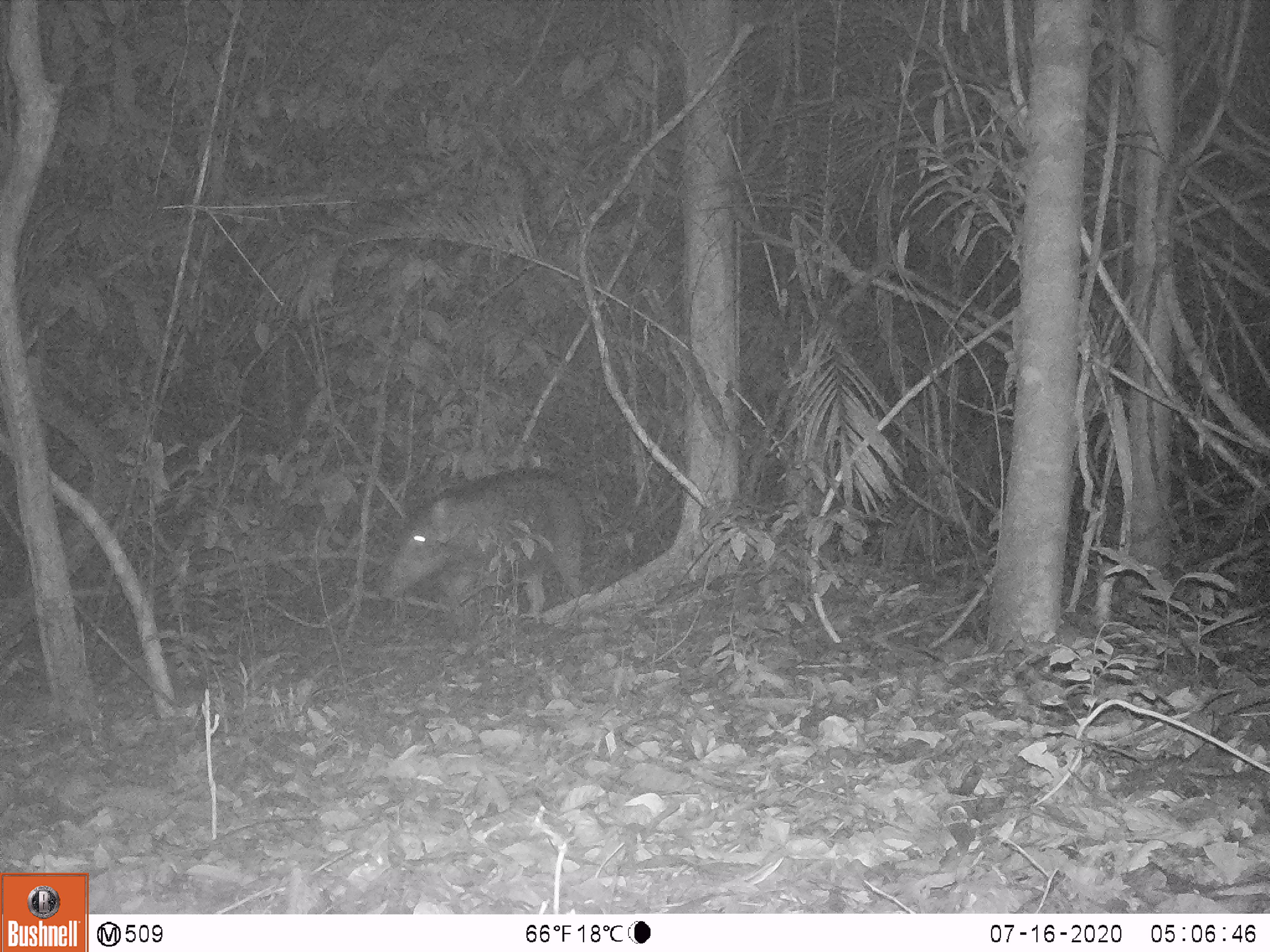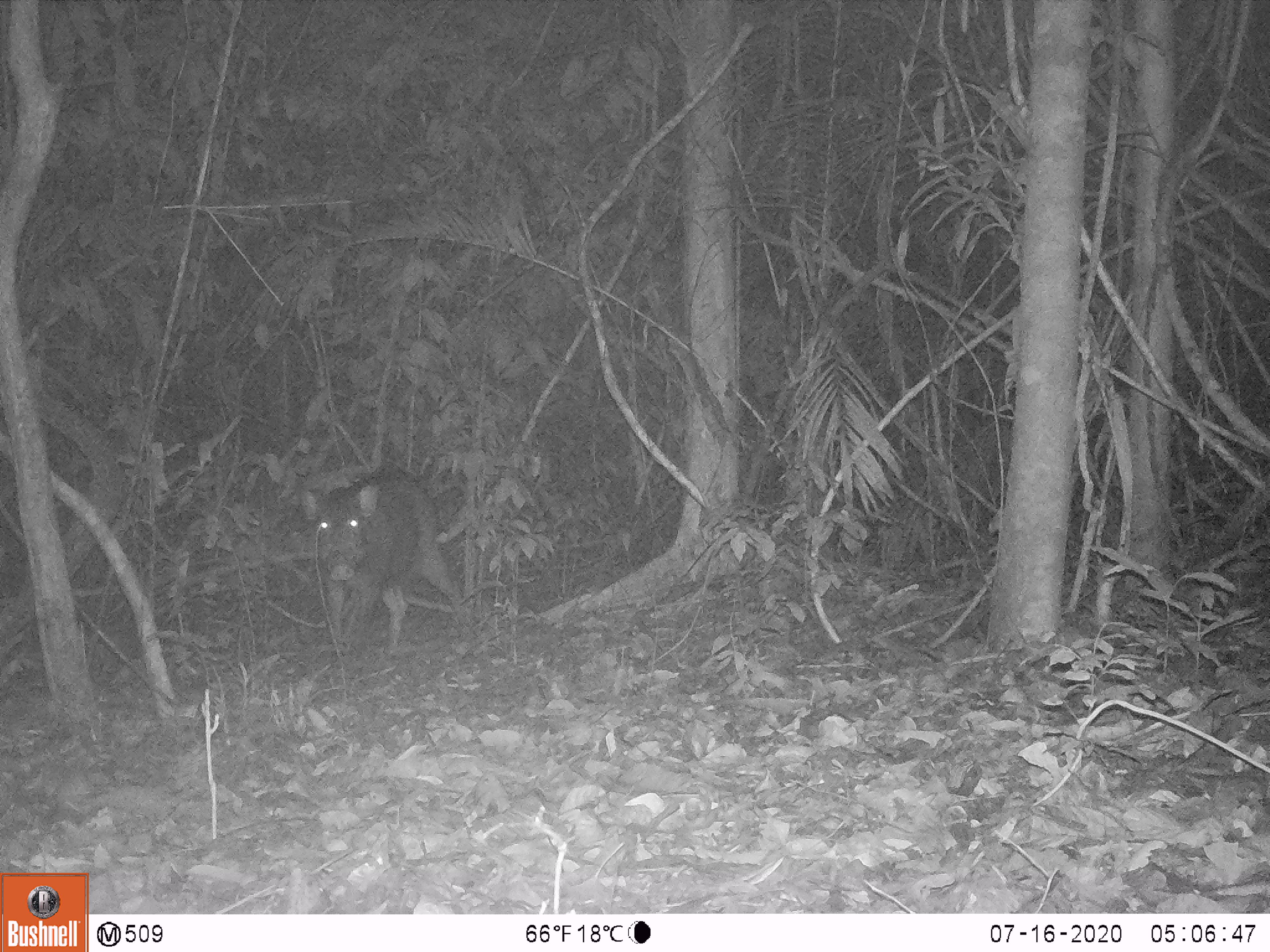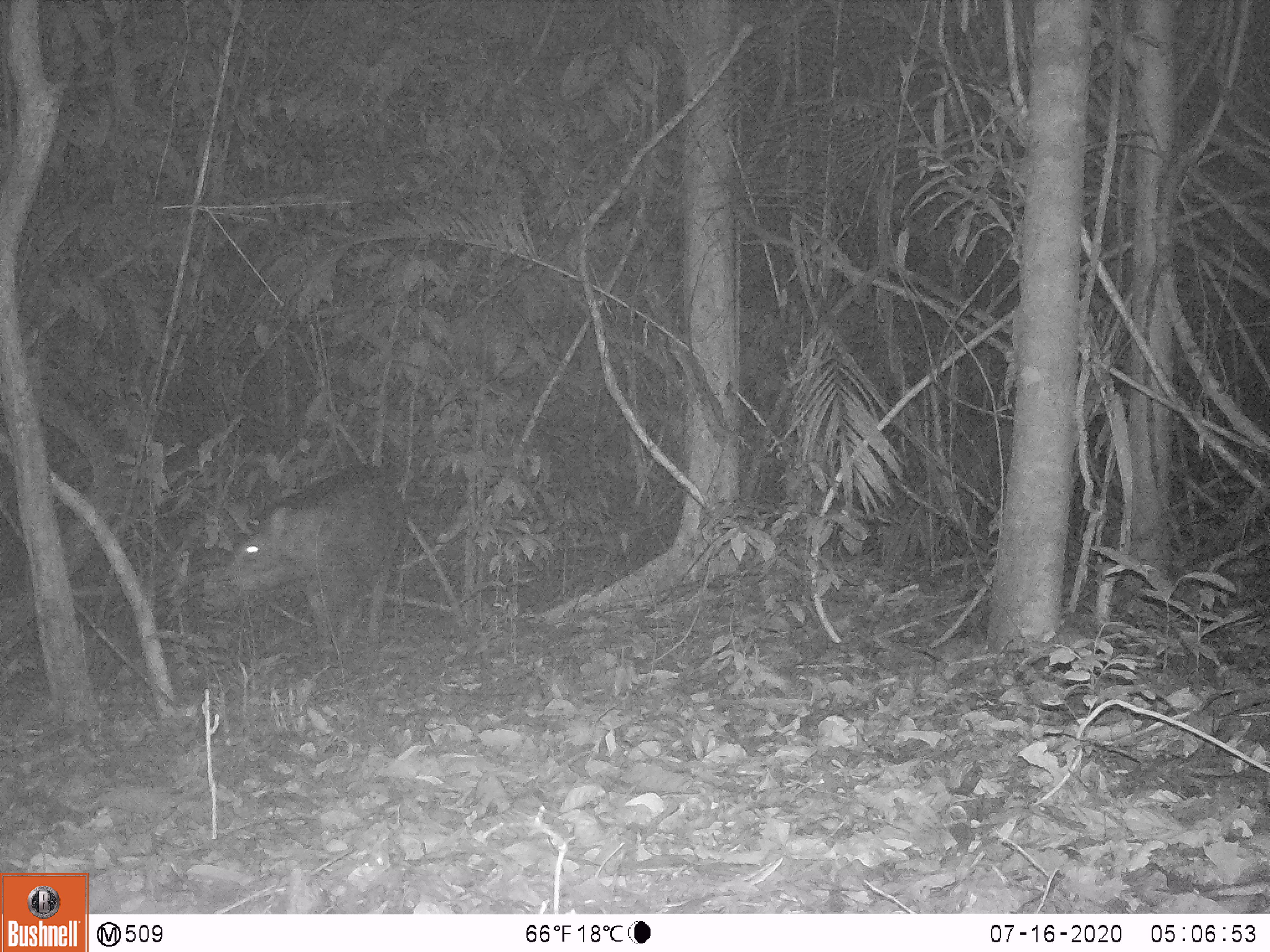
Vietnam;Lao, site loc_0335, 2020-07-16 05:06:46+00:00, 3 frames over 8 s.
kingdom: Animalia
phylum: Chordata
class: Mammalia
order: Artiodactyla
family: Suidae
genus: Sus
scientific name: Sus scrofa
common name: eurasian wild pig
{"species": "eurasian wild pig (Sus scrofa)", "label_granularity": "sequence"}